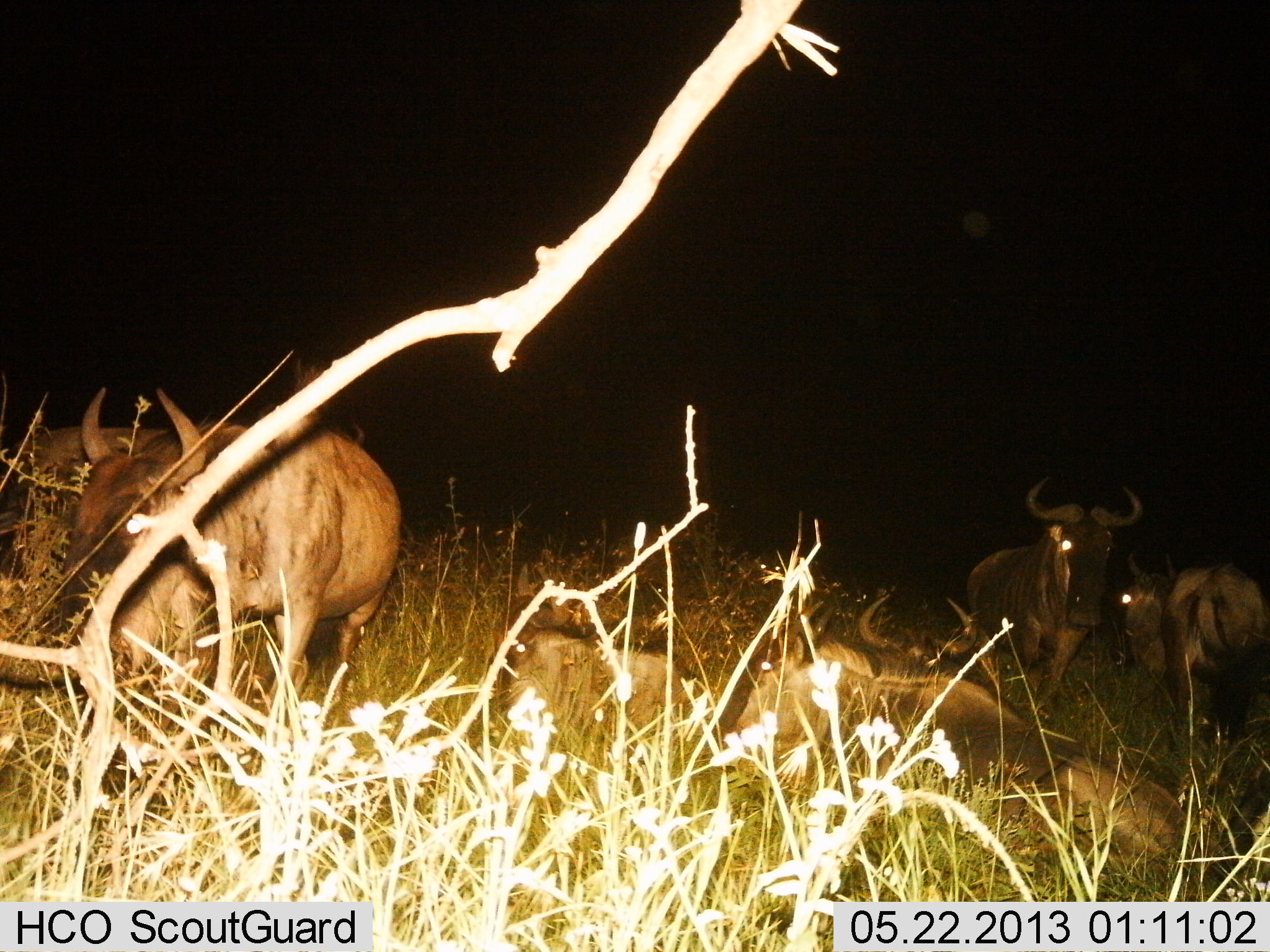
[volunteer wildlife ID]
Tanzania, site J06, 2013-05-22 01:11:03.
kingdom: Animalia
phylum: Chordata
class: Mammalia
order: Artiodactyla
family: Bovidae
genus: Connochaetes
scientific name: Connochaetes taurinus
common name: blue wildebeest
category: wildebeest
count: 6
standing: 87%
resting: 67%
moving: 13%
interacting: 7%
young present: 13%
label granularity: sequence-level